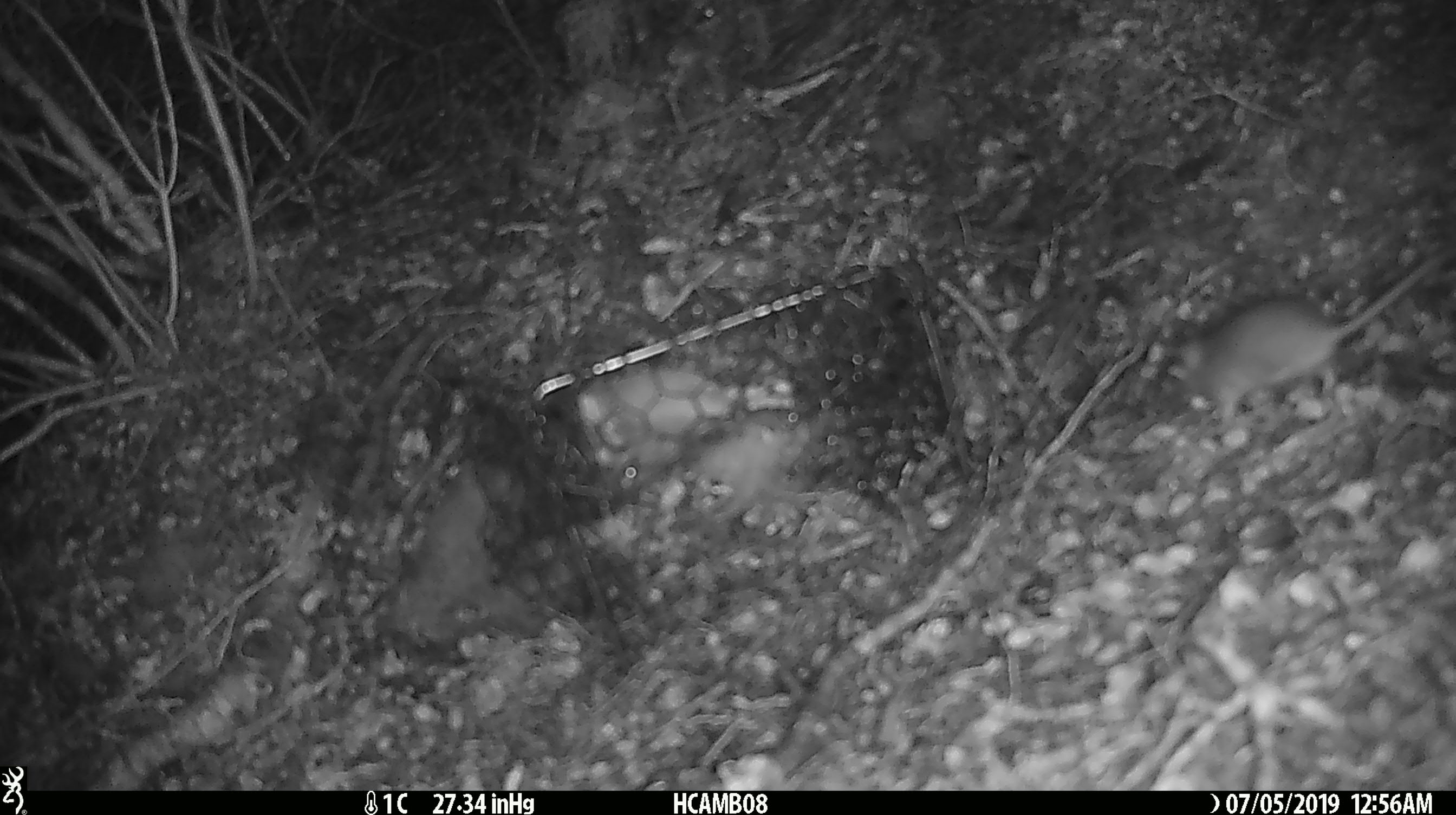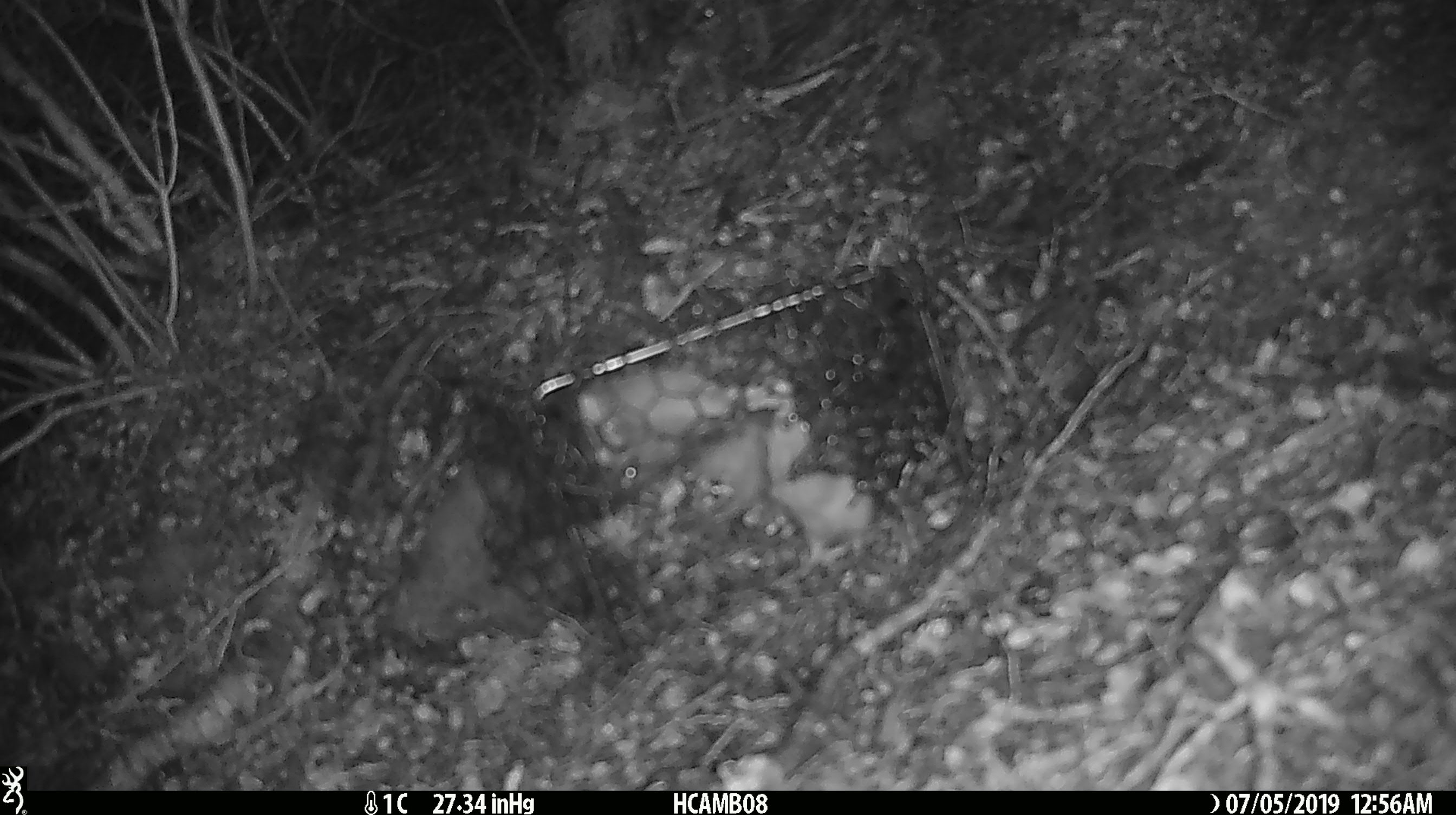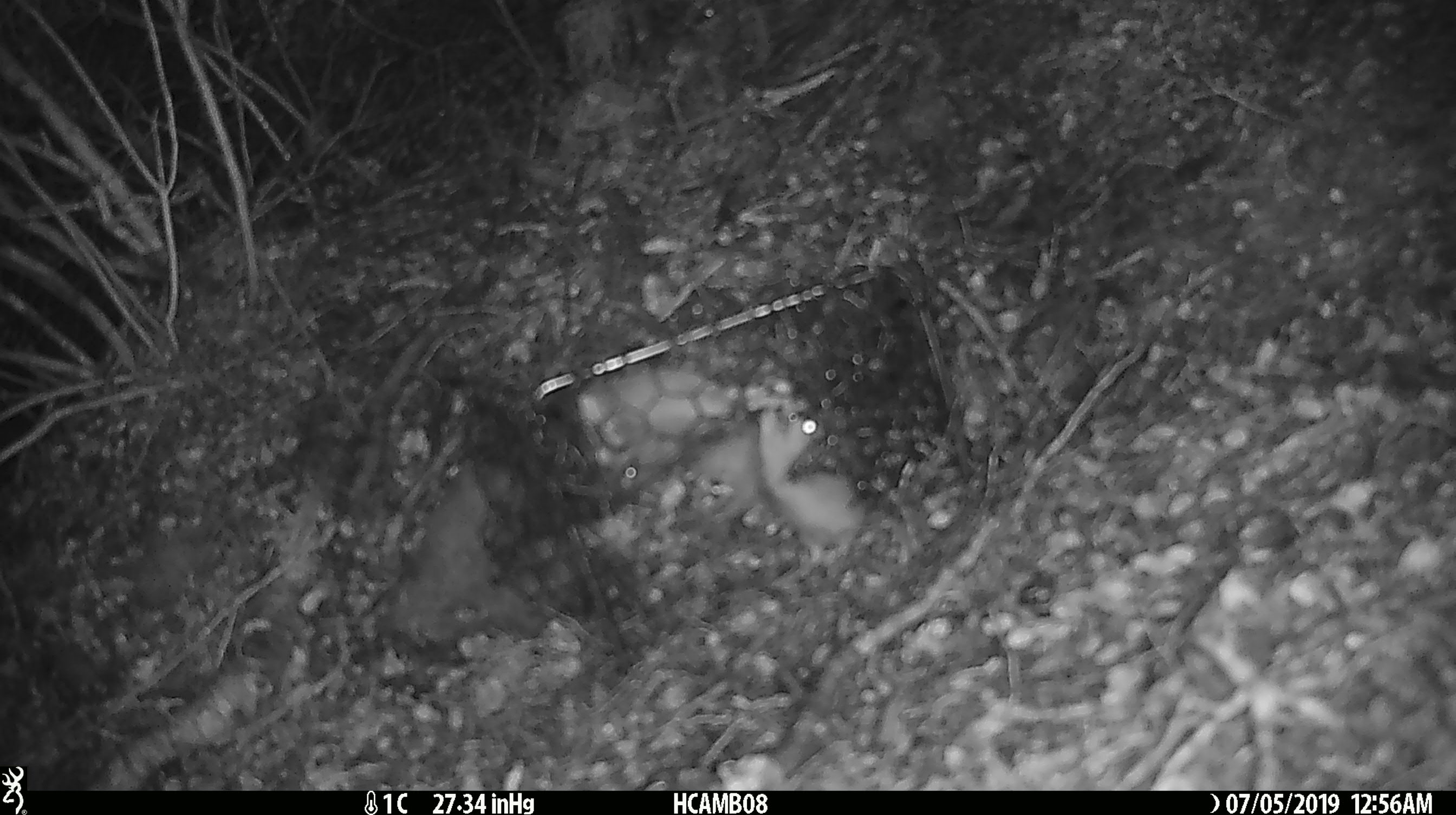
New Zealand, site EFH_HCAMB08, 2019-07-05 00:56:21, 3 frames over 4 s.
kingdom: Animalia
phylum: Chordata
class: Mammalia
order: Rodentia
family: Muridae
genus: Mus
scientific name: Mus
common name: mouse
Mouse (Mus).